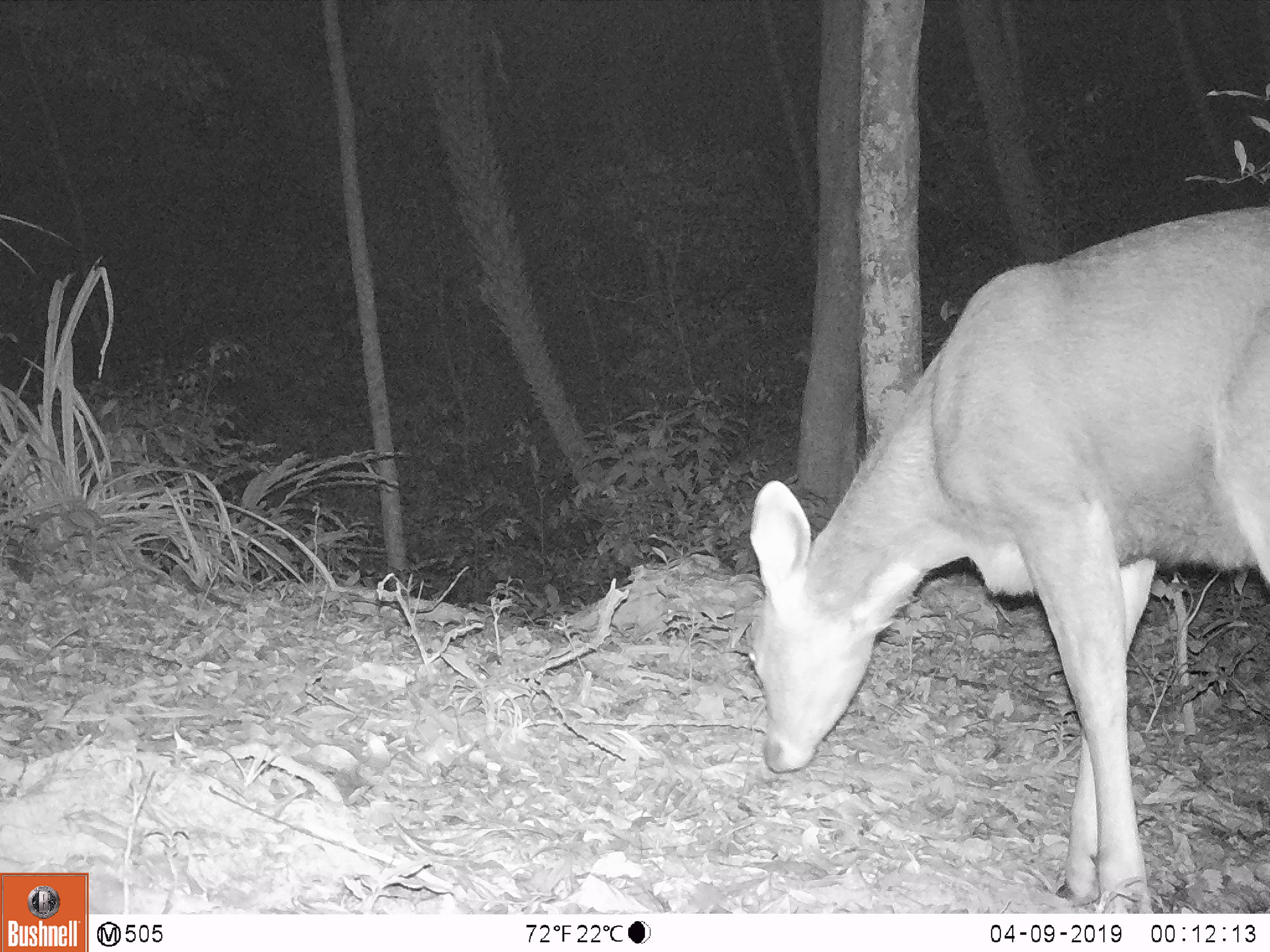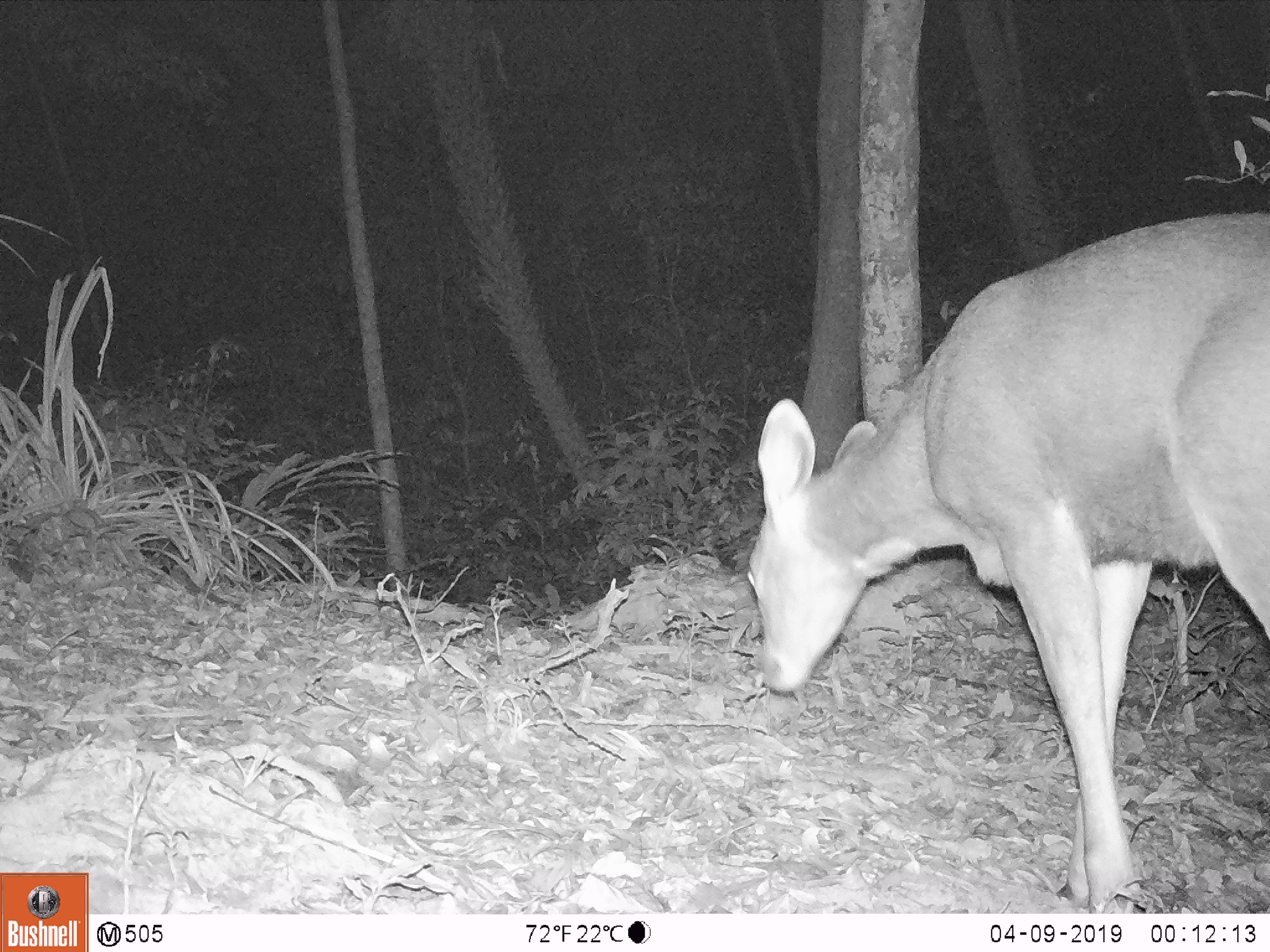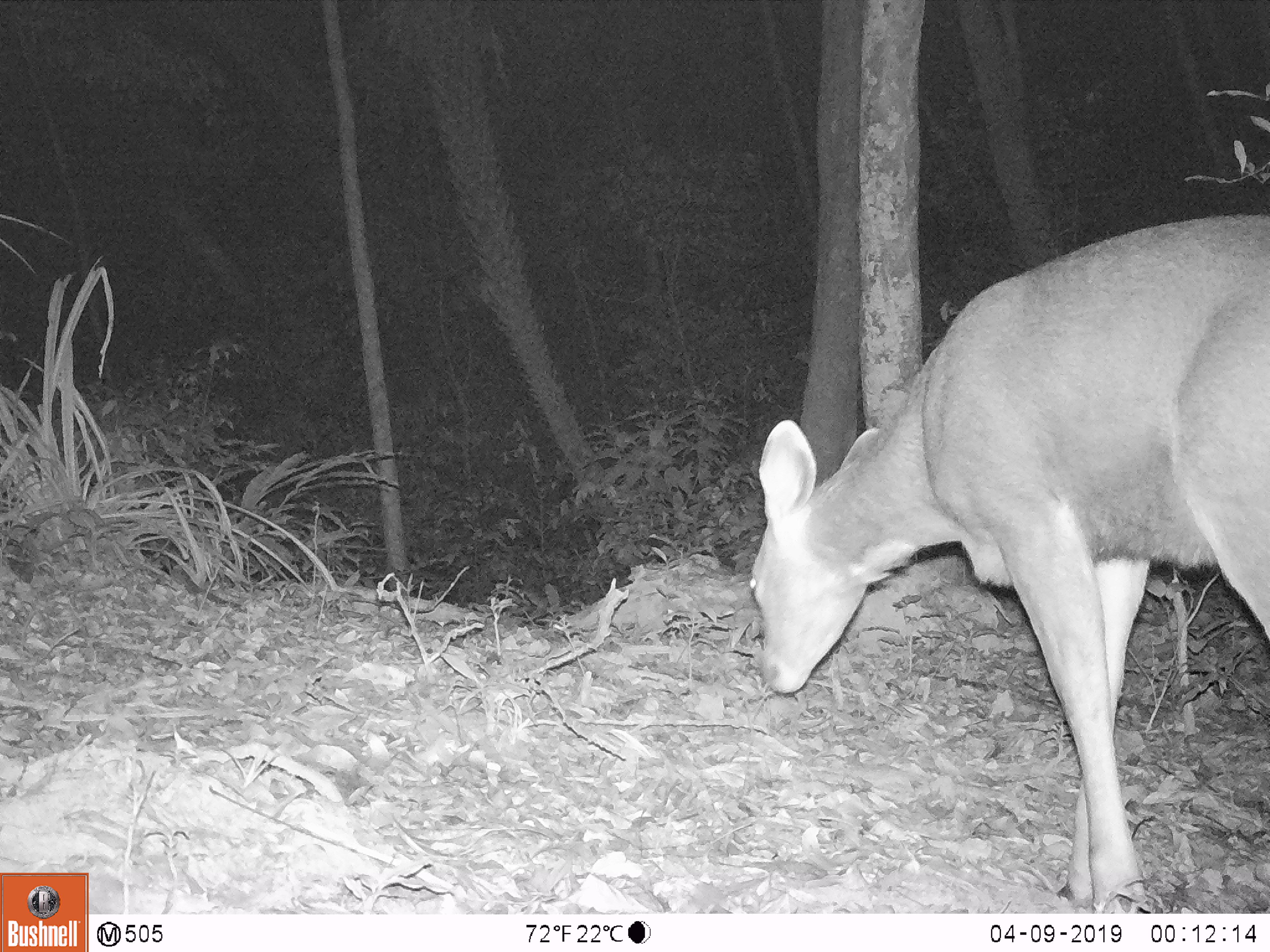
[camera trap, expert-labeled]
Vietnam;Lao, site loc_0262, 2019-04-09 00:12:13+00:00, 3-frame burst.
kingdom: Animalia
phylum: Chordata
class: Mammalia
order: Artiodactyla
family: Cervidae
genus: Rusa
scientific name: Rusa unicolor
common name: sambar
Sambar (Rusa unicolor). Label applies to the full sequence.